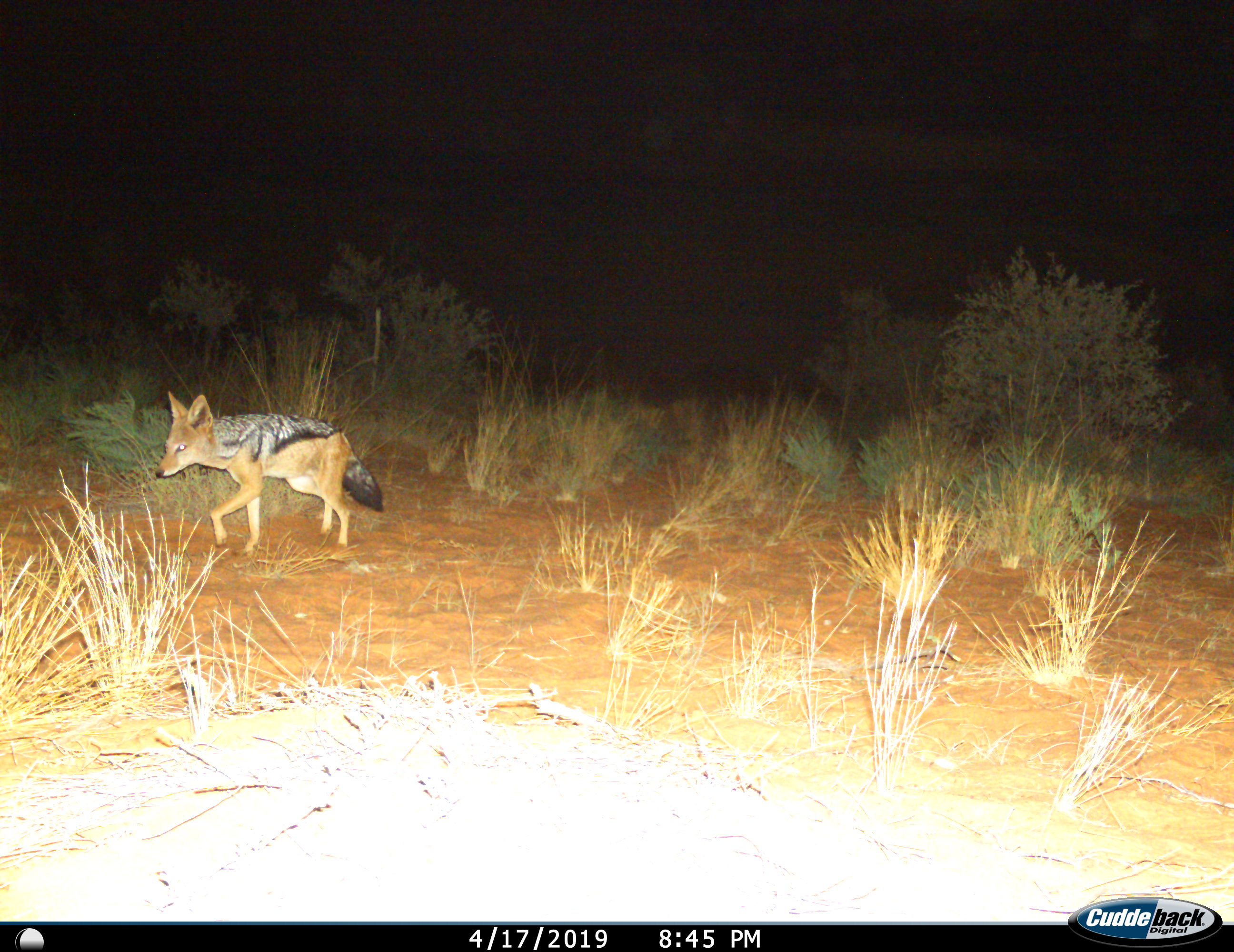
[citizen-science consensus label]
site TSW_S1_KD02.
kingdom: Animalia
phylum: Chordata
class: Mammalia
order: Carnivora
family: Canidae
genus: Lupulella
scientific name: Lupulella mesomelas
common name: black-backed jackal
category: jackalblackbacked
Jackalblackbacked (black-backed jackal) (Lupulella mesomelas), count 1. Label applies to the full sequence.